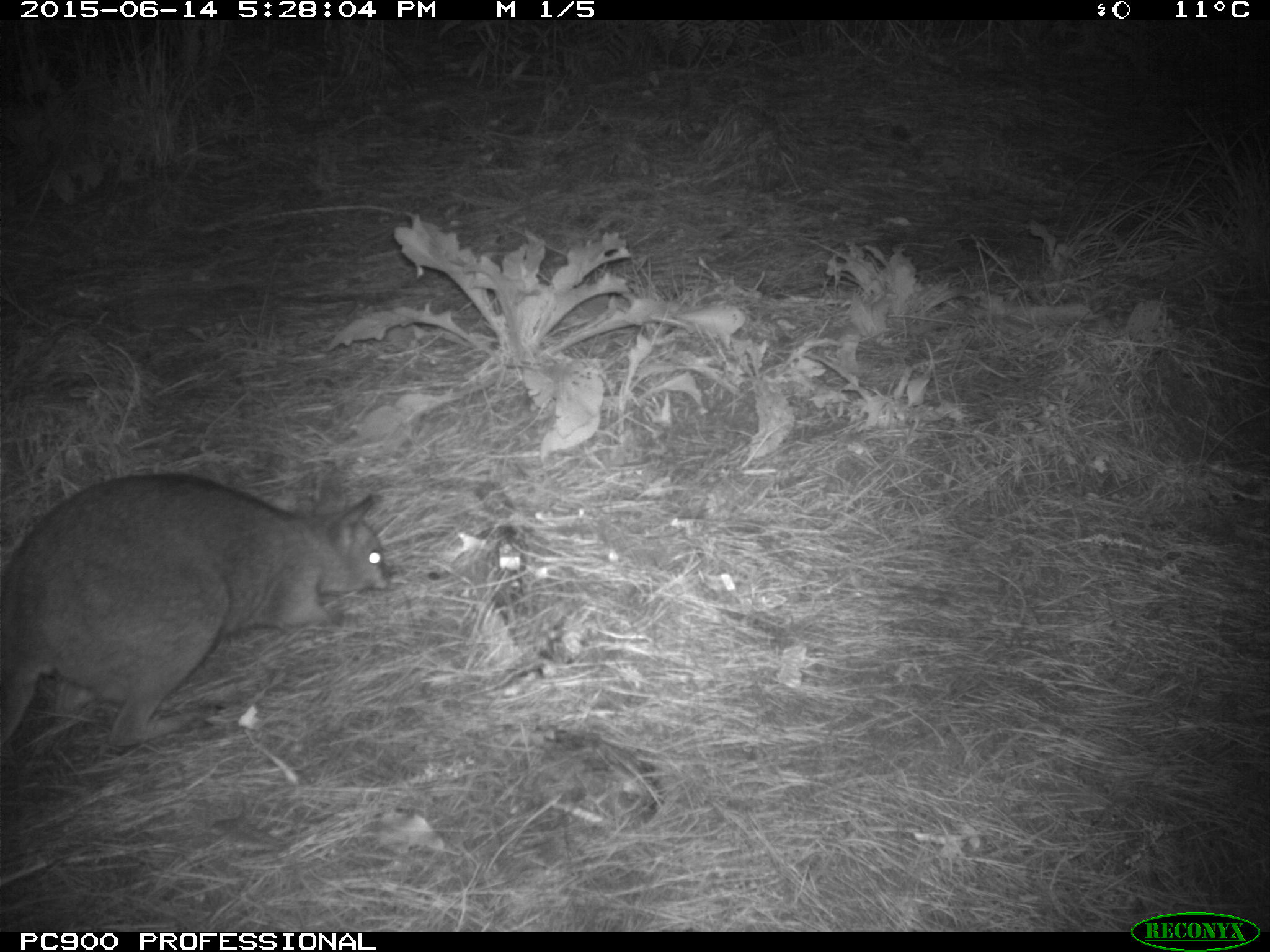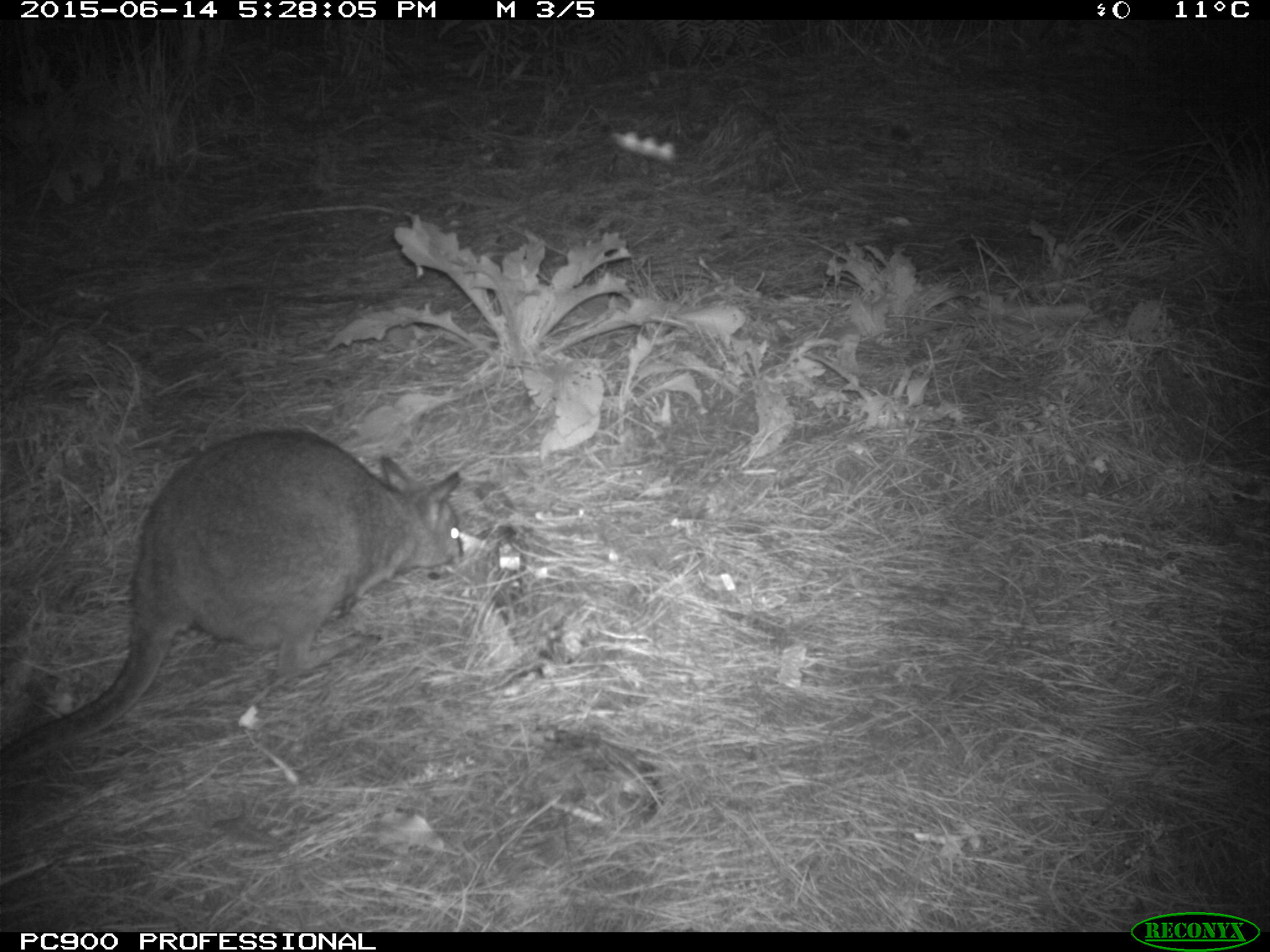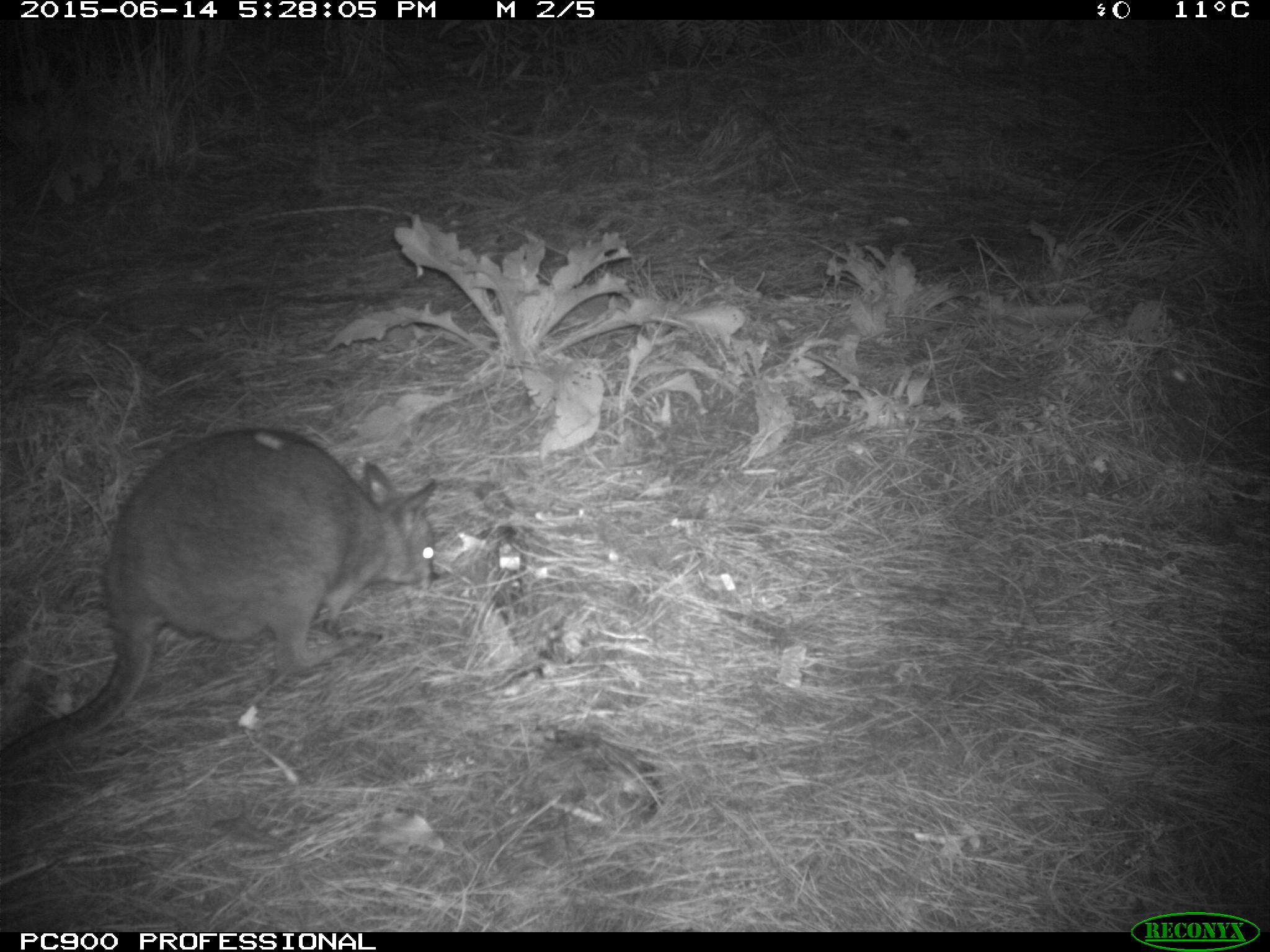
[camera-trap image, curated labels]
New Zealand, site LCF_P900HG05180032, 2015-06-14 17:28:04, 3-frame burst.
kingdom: Animalia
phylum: Chordata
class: Mammalia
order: Diprotodontia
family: Macropodidae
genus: Notamacropus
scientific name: Notamacropus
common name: wallaby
Wallaby (Notamacropus).